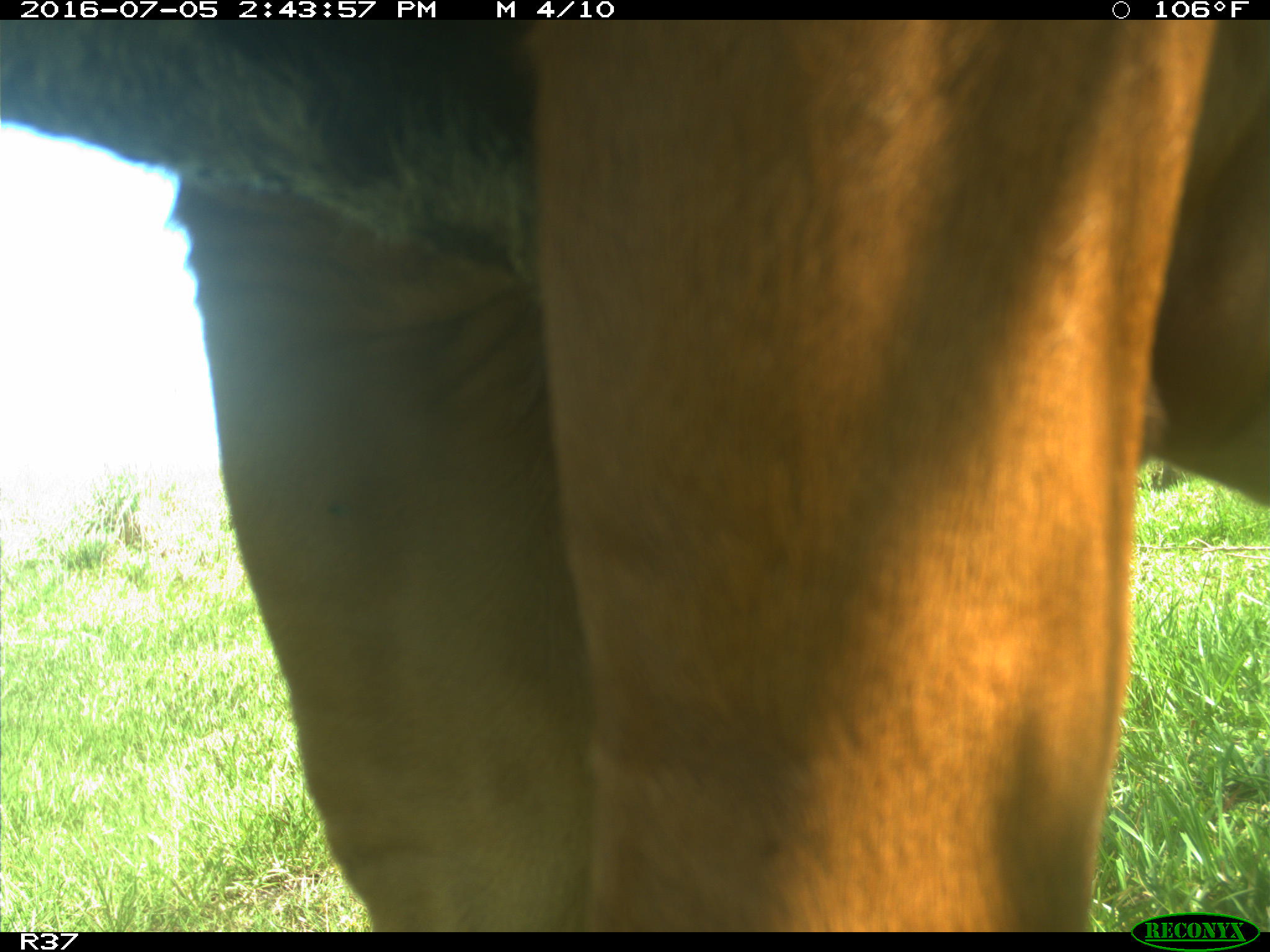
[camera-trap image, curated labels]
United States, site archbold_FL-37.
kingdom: Animalia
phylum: Chordata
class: Mammalia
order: Artiodactyla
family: Bovidae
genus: Bos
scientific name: Bos taurus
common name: domestic cow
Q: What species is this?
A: Bos taurus (domestic cow).